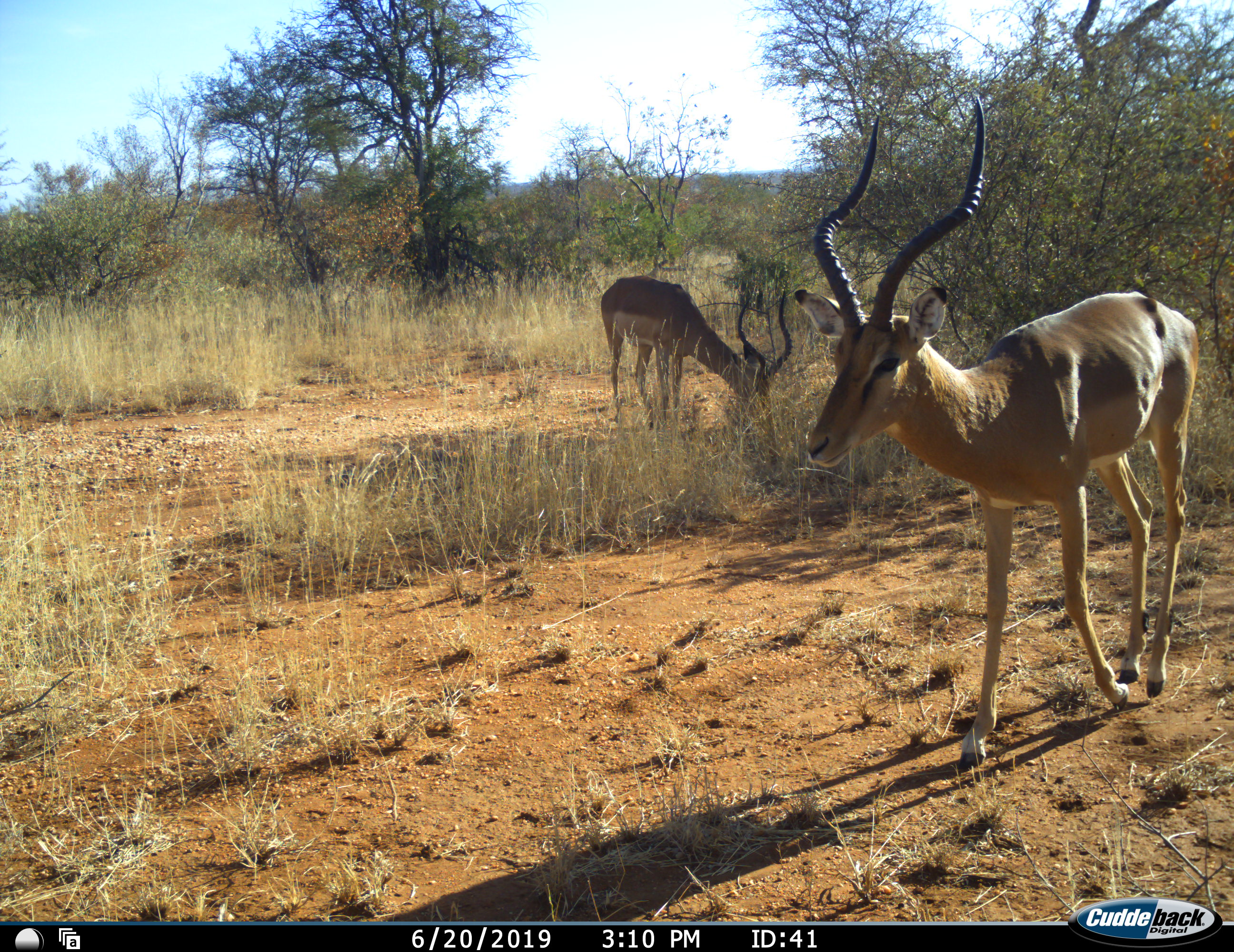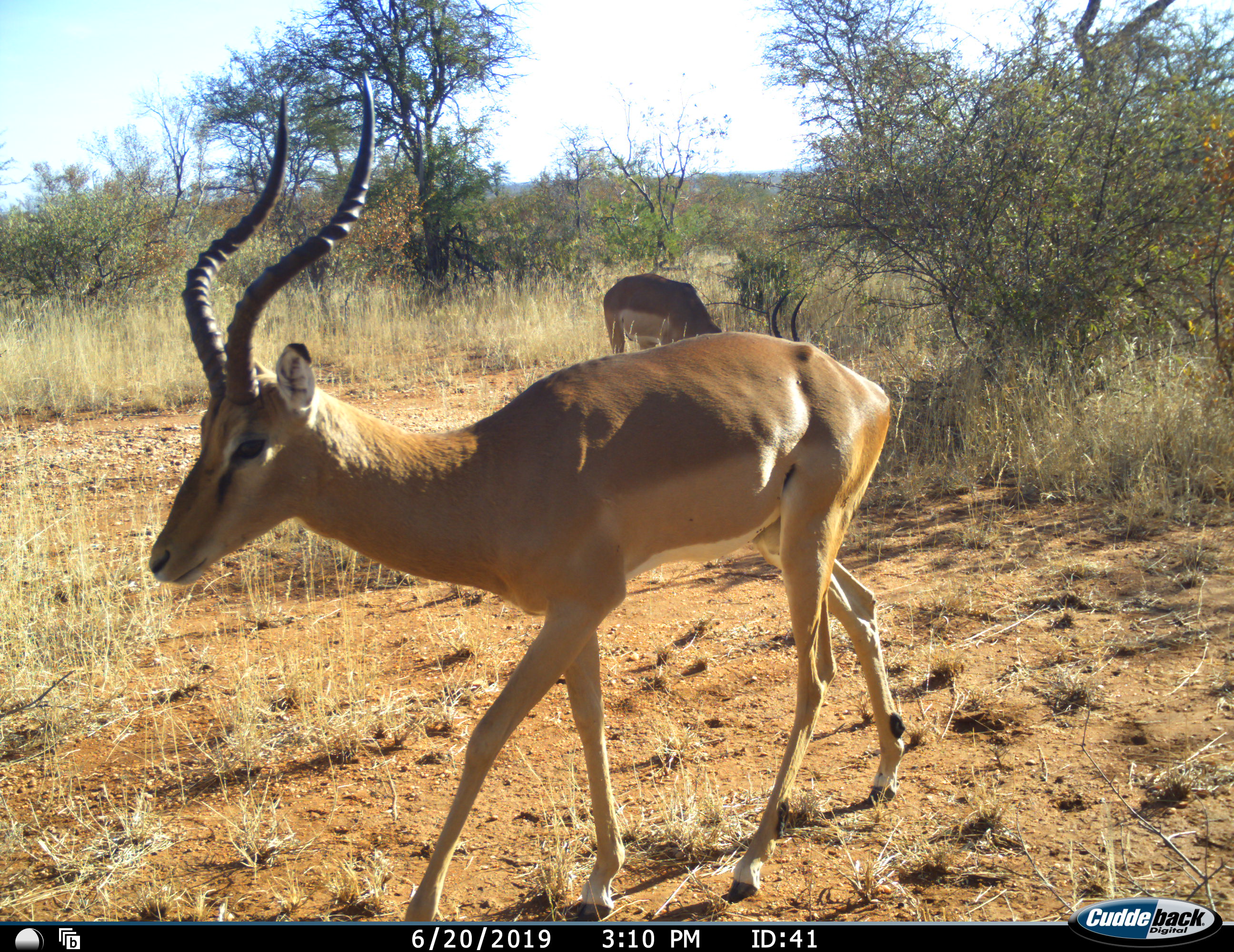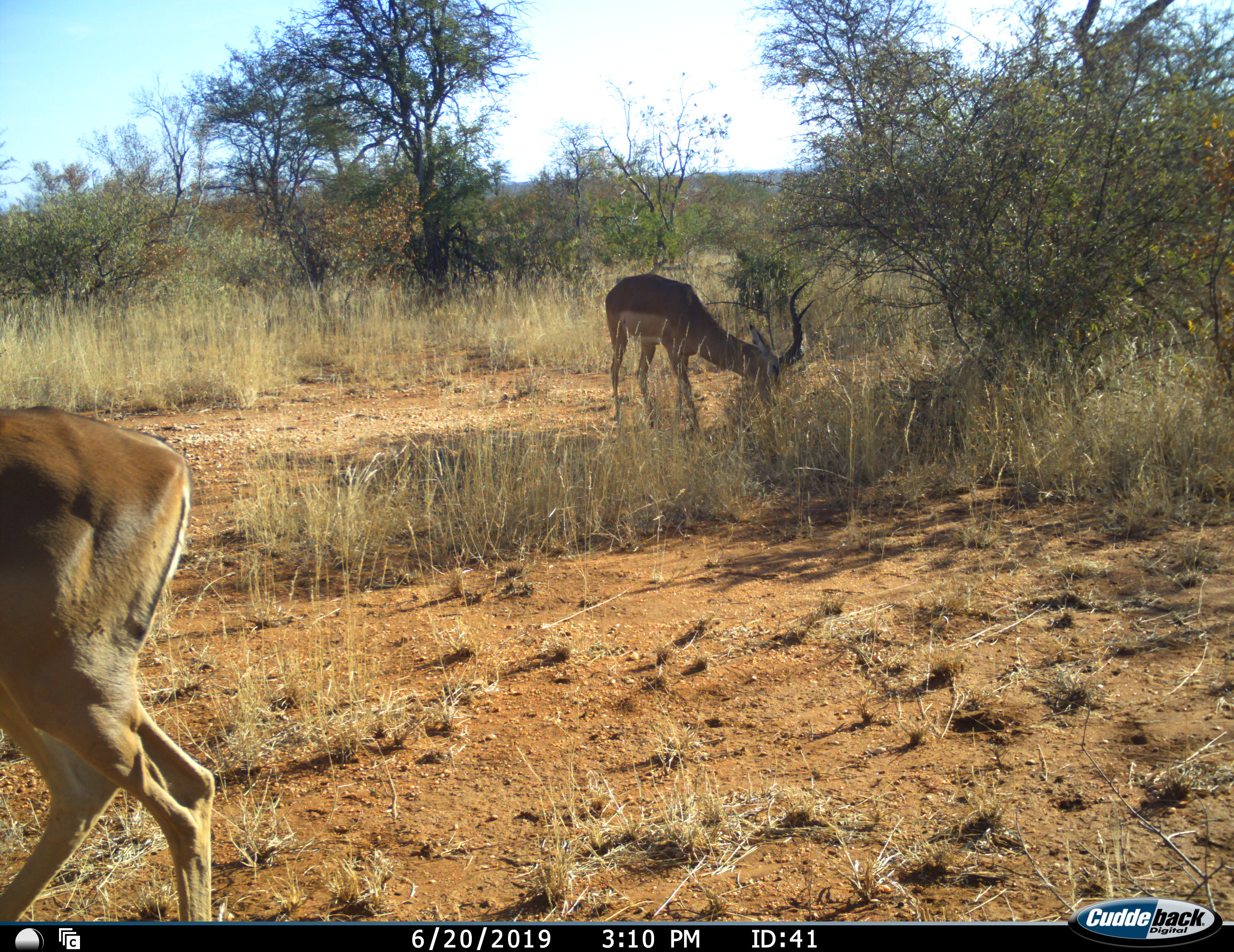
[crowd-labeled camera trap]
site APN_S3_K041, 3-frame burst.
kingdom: Animalia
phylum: Chordata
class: Mammalia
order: Artiodactyla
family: Bovidae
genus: Aepyceros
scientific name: Aepyceros melampus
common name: impala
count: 2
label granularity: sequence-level